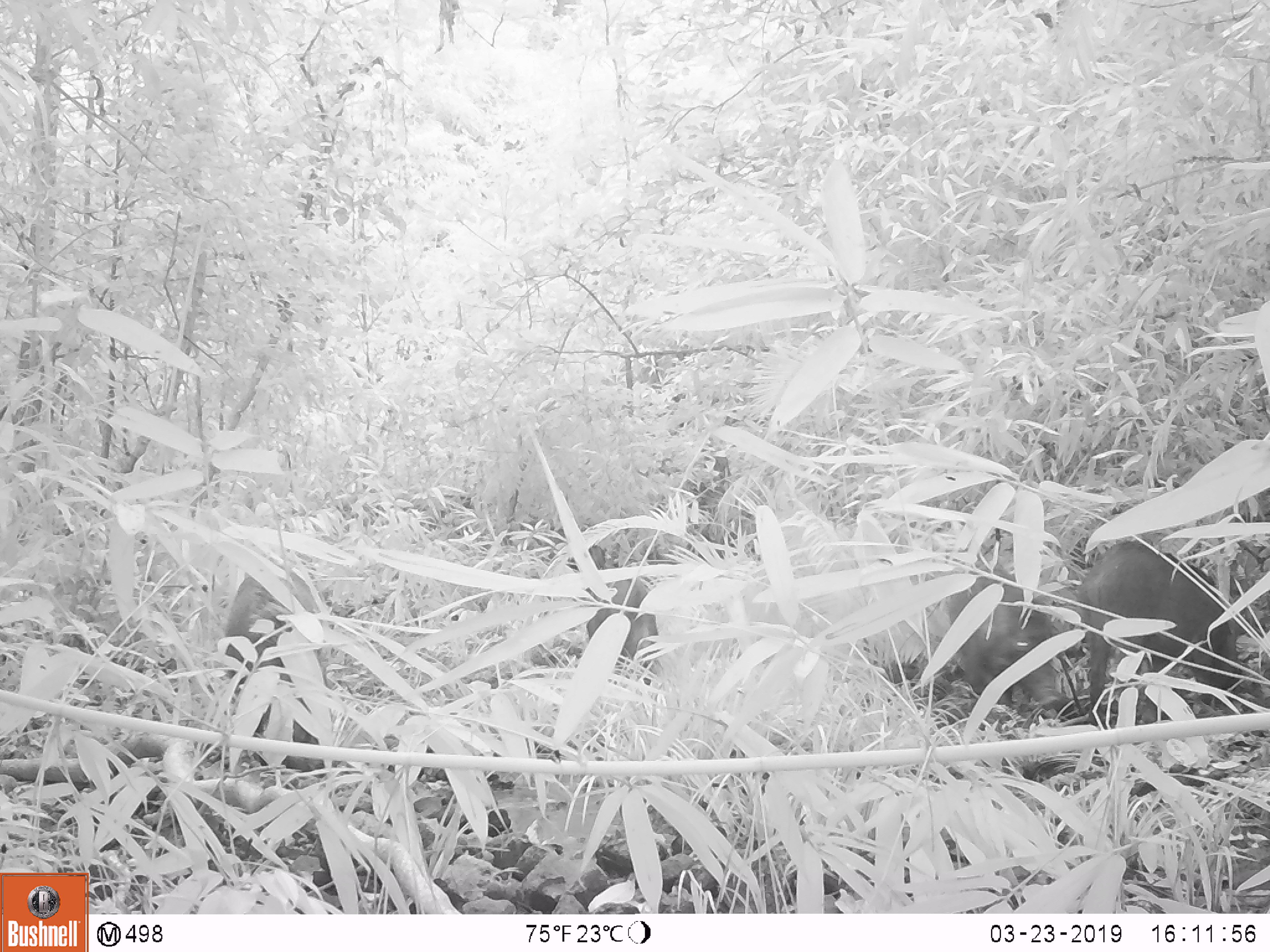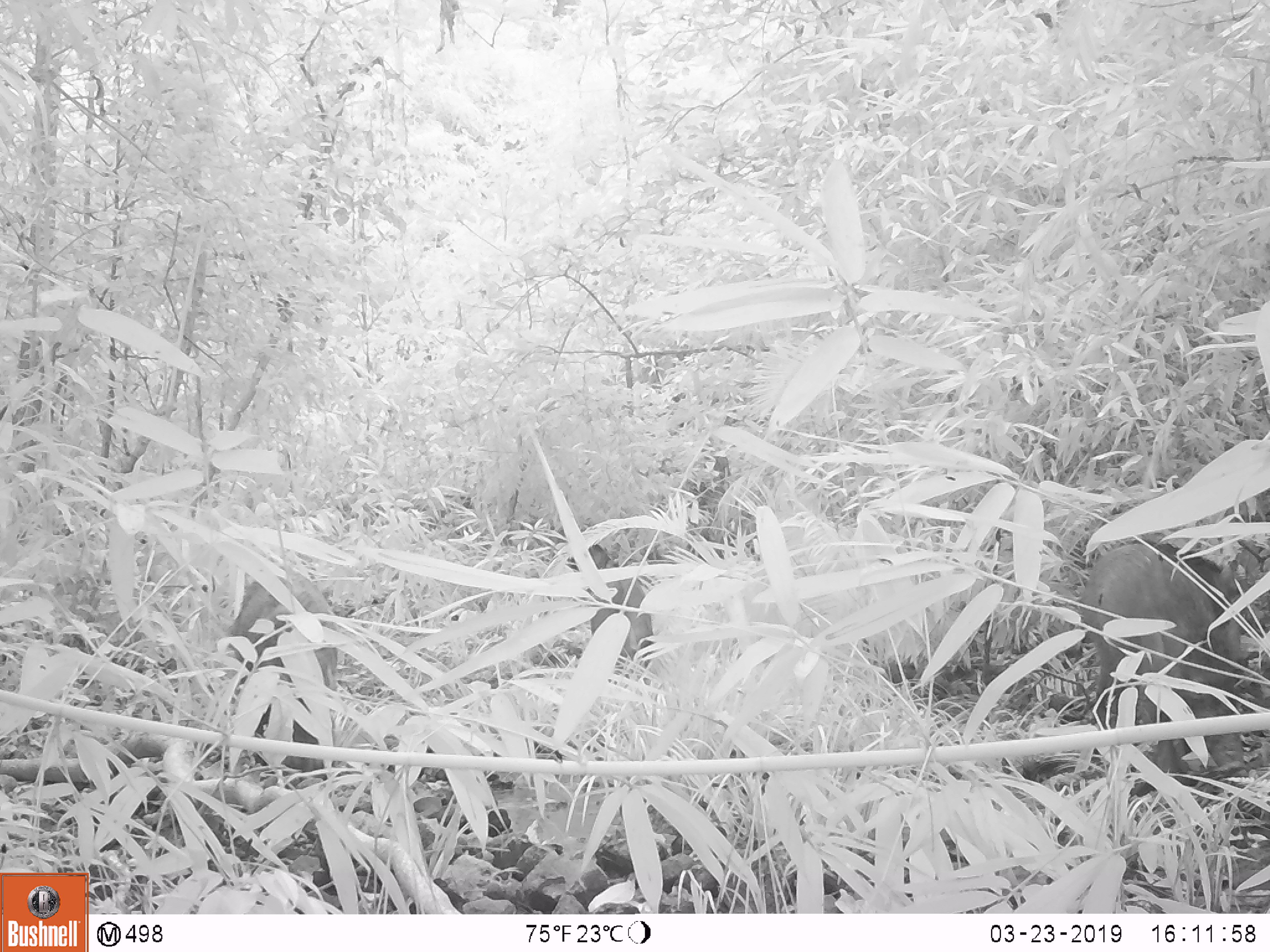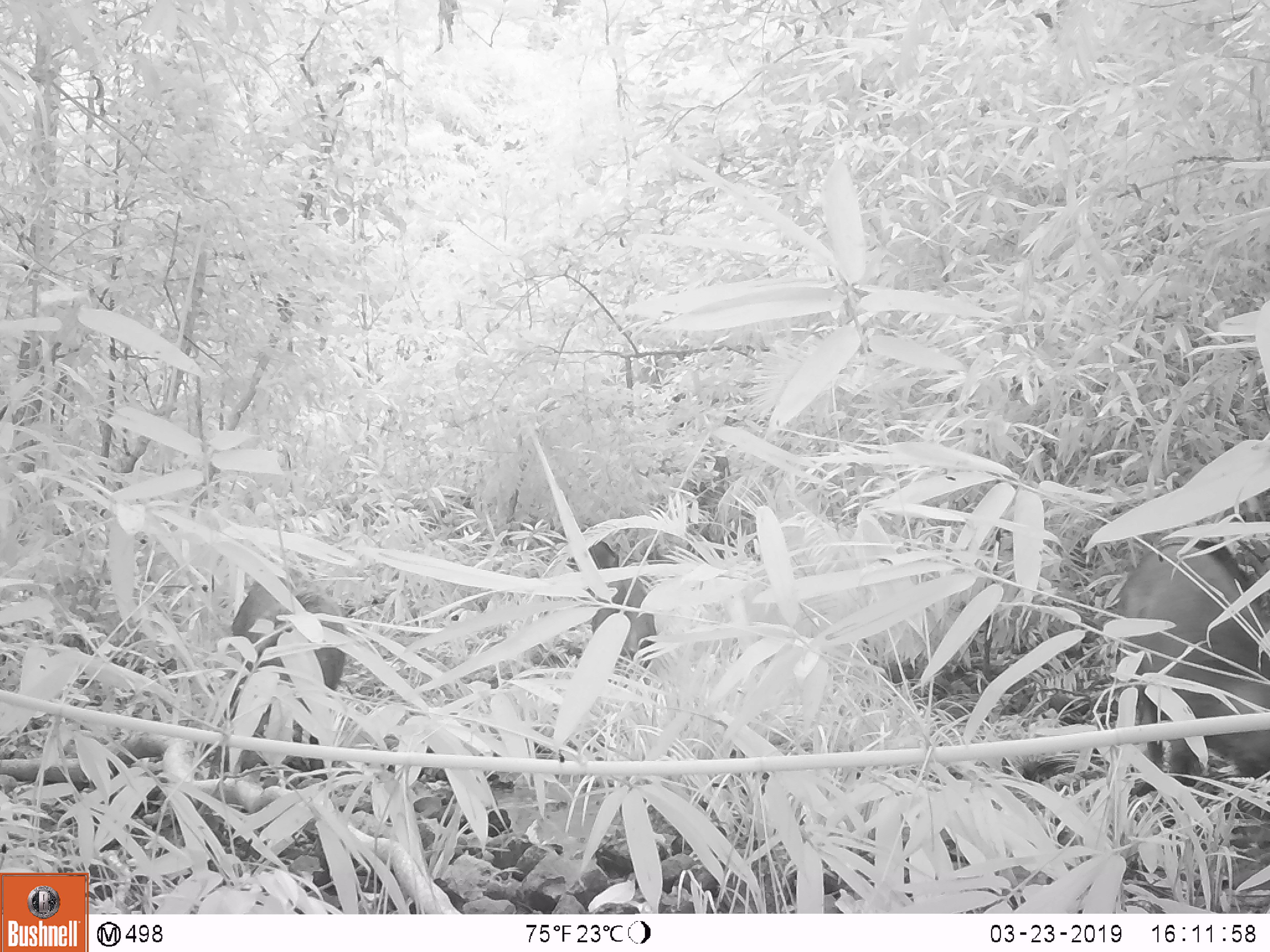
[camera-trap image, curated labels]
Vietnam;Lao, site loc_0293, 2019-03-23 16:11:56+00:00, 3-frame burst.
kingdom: Animalia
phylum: Chordata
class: Mammalia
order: Artiodactyla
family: Suidae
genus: Sus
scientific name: Sus scrofa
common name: eurasian wild pig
Eurasian wild pig (Sus scrofa). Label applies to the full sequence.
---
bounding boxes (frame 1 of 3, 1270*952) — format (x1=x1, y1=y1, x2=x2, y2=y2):
eurasian wild pig: (x1=1080, y1=541, x2=1241, y2=724); (x1=223, y1=575, x2=325, y2=788); (x1=950, y1=567, x2=1085, y2=715); (x1=586, y1=575, x2=658, y2=685); (x1=532, y1=535, x2=605, y2=570)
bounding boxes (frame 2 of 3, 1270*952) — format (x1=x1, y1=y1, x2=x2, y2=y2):
eurasian wild pig: (x1=1081, y1=542, x2=1247, y2=791); (x1=232, y1=571, x2=338, y2=777); (x1=567, y1=575, x2=654, y2=684); (x1=565, y1=543, x2=611, y2=573)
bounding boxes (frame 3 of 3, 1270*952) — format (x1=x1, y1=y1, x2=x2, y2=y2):
eurasian wild pig: (x1=1118, y1=536, x2=1268, y2=794); (x1=231, y1=575, x2=343, y2=780); (x1=591, y1=575, x2=656, y2=669); (x1=565, y1=527, x2=618, y2=572)